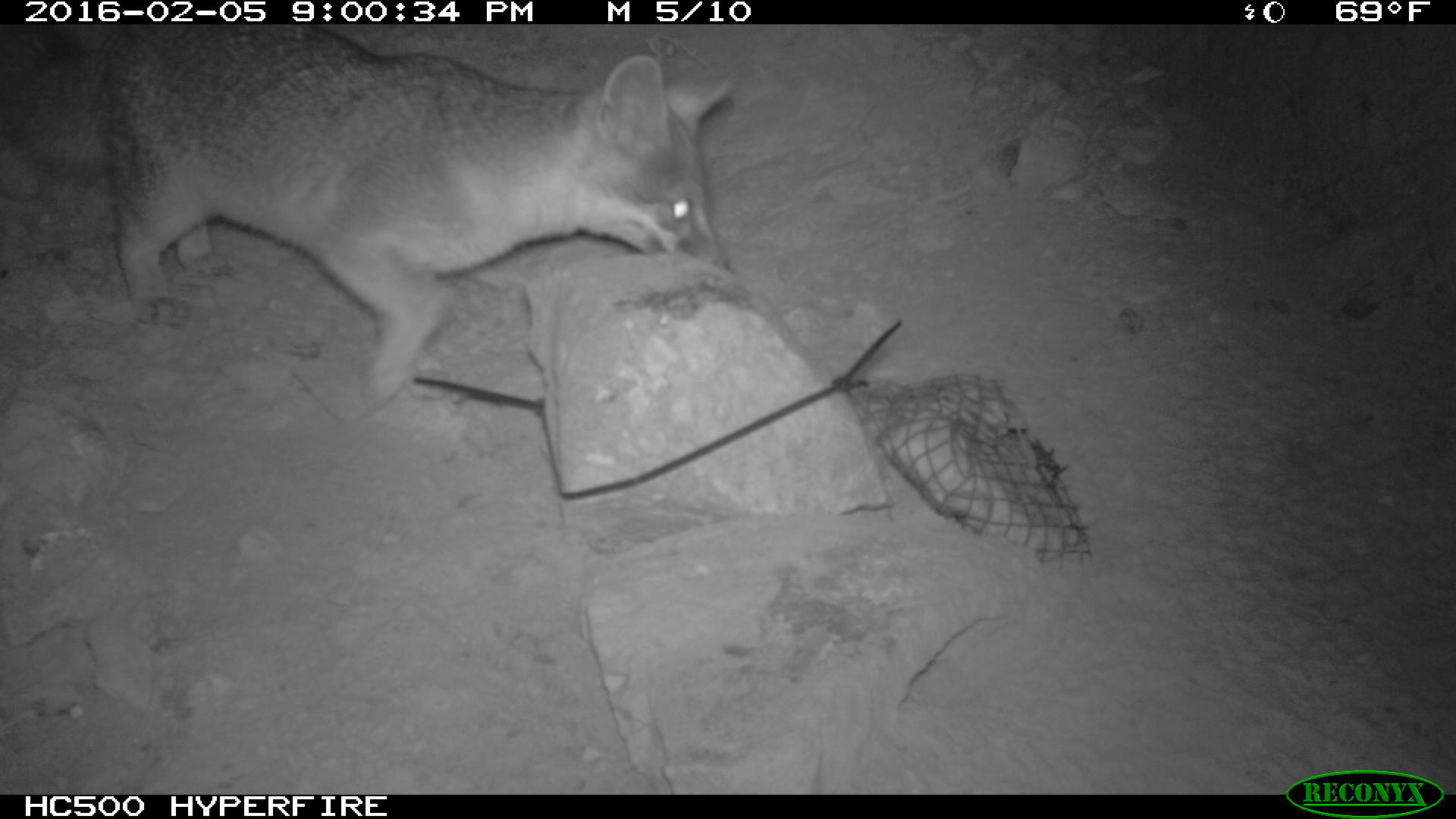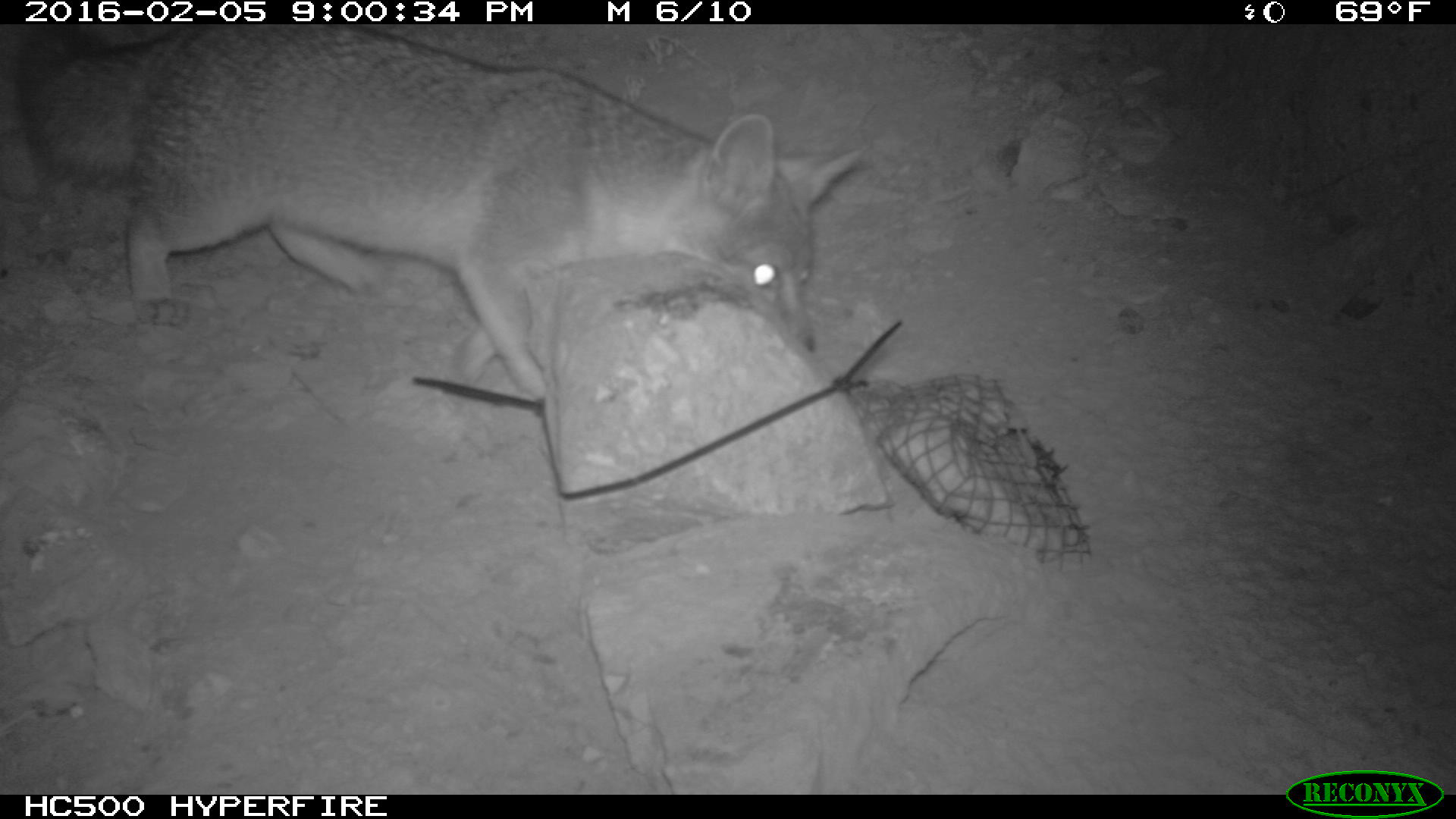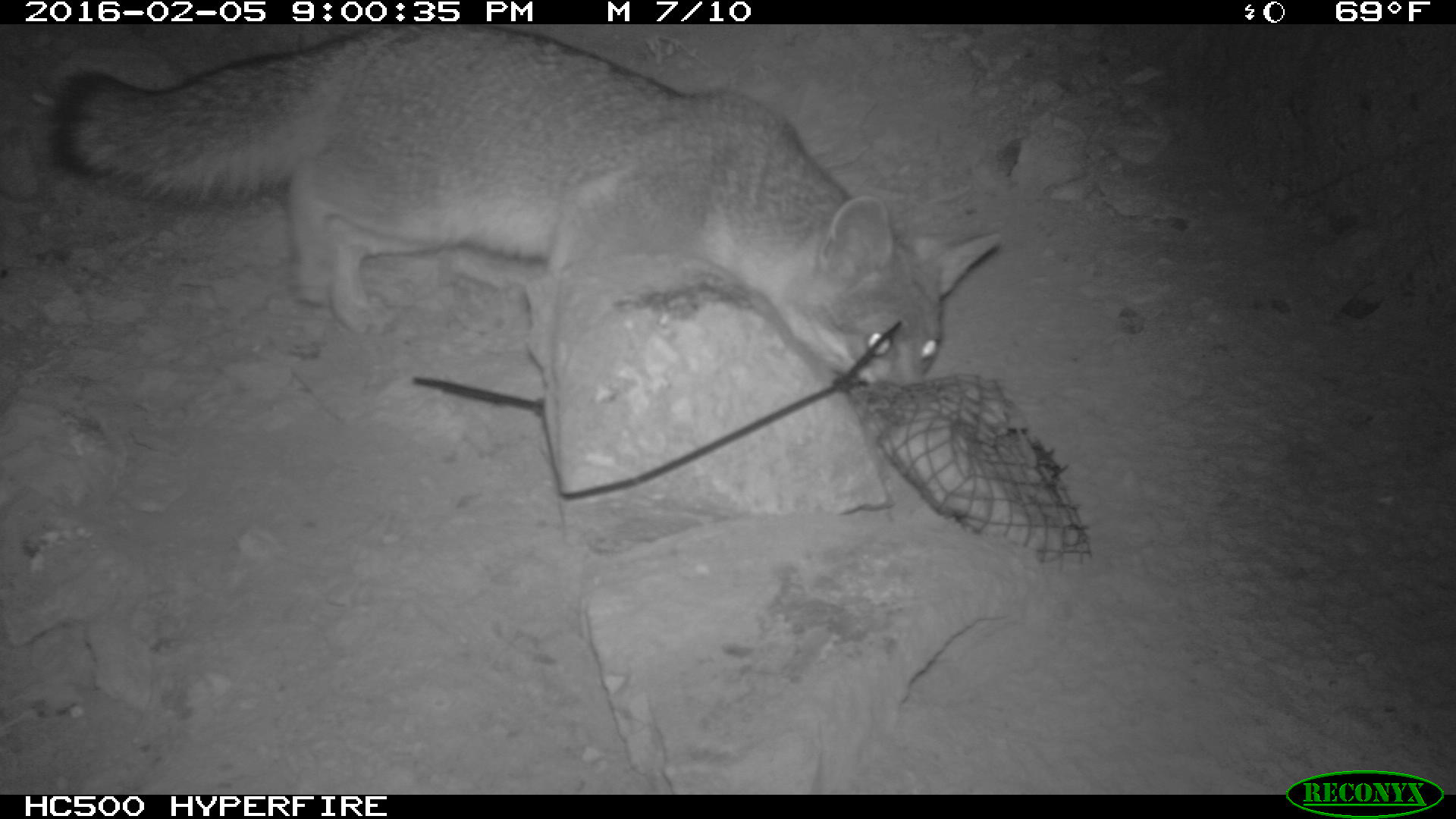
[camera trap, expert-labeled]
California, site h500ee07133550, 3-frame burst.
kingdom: Animalia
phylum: Chordata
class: Mammalia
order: Carnivora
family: Canidae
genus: Urocyon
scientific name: Urocyon littoralis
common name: island fox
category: fox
Fox (island fox) (Urocyon littoralis).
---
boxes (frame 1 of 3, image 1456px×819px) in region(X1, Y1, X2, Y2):
fox: region(0, 24, 739, 410)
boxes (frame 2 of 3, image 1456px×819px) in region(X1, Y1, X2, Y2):
fox: region(0, 25, 867, 402)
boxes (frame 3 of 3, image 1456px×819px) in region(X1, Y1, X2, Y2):
fox: region(49, 23, 1000, 384)